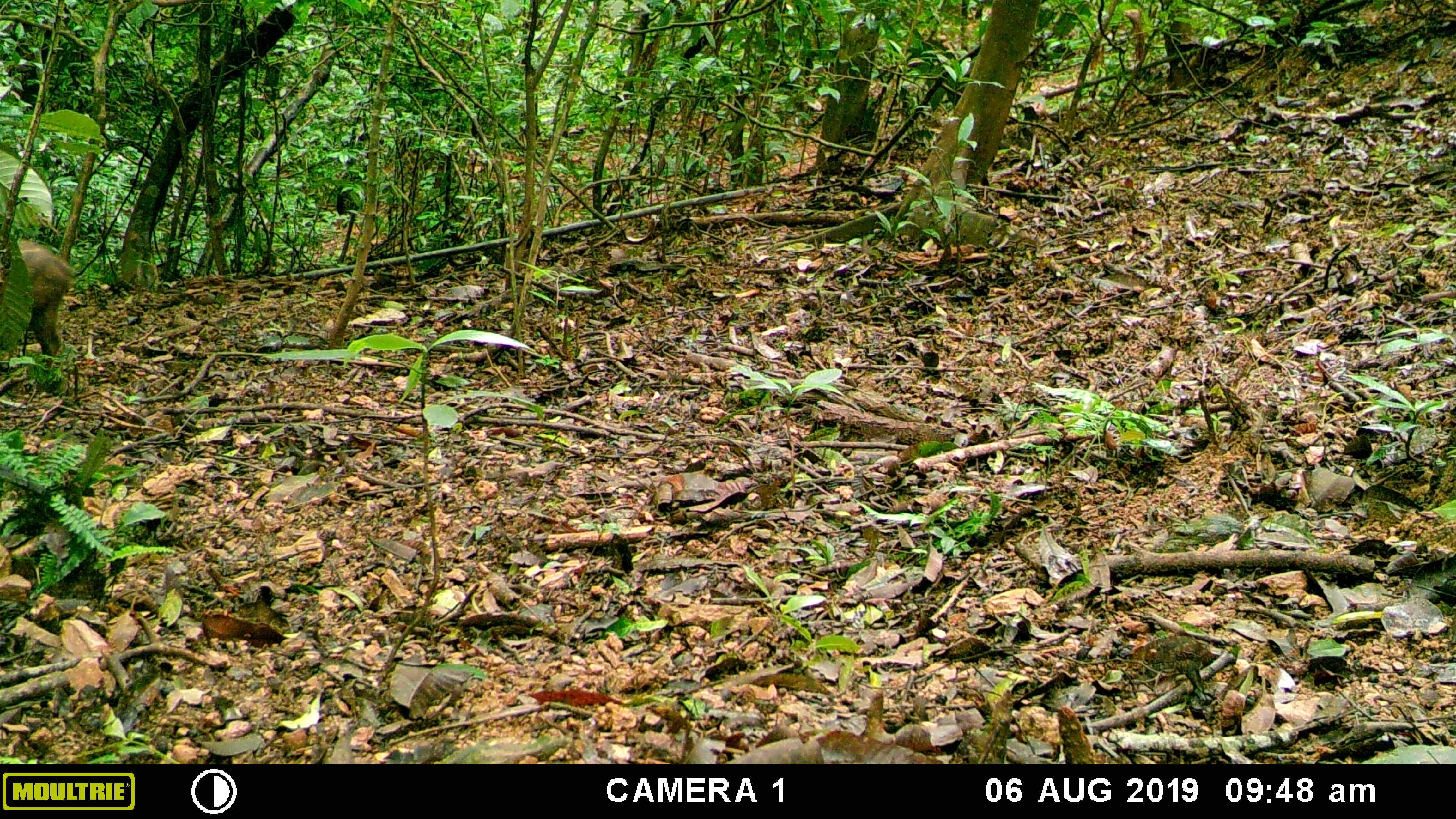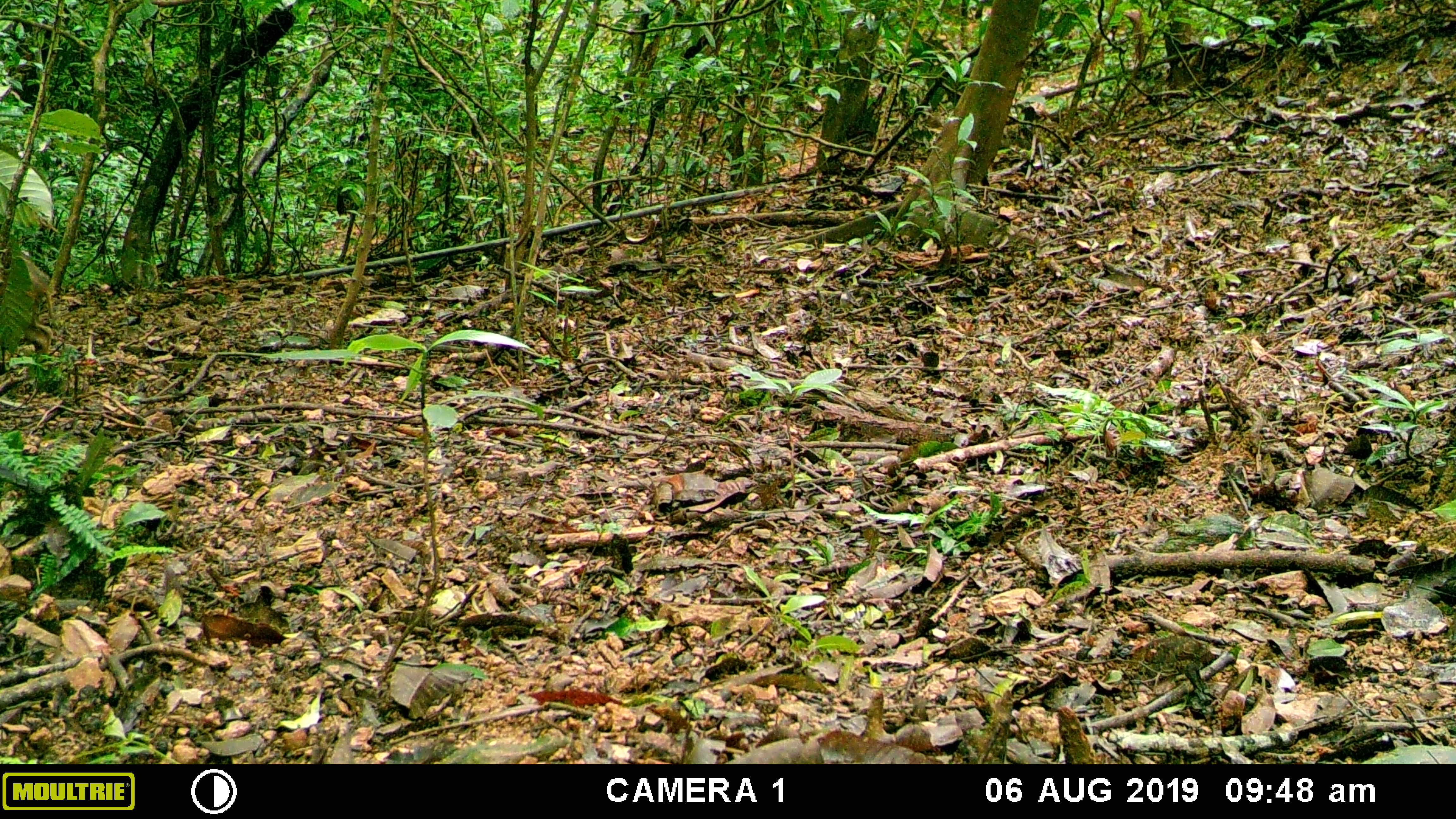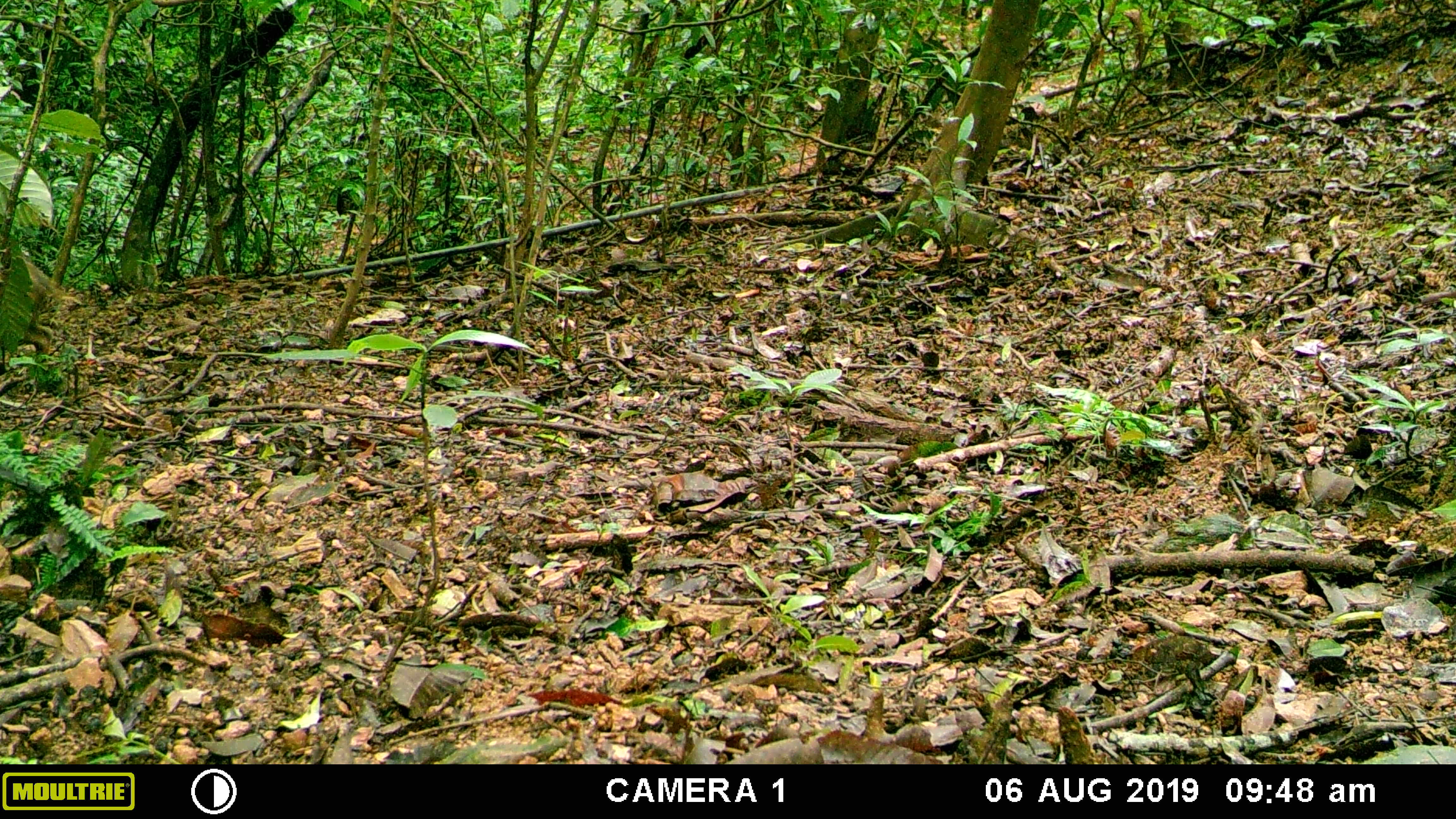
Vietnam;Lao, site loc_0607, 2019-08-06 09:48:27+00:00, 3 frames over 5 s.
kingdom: Animalia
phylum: Chordata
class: Mammalia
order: Artiodactyla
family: Suidae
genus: Sus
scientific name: Sus scrofa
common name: eurasian wild pig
Eurasian wild pig (Sus scrofa). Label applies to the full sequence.